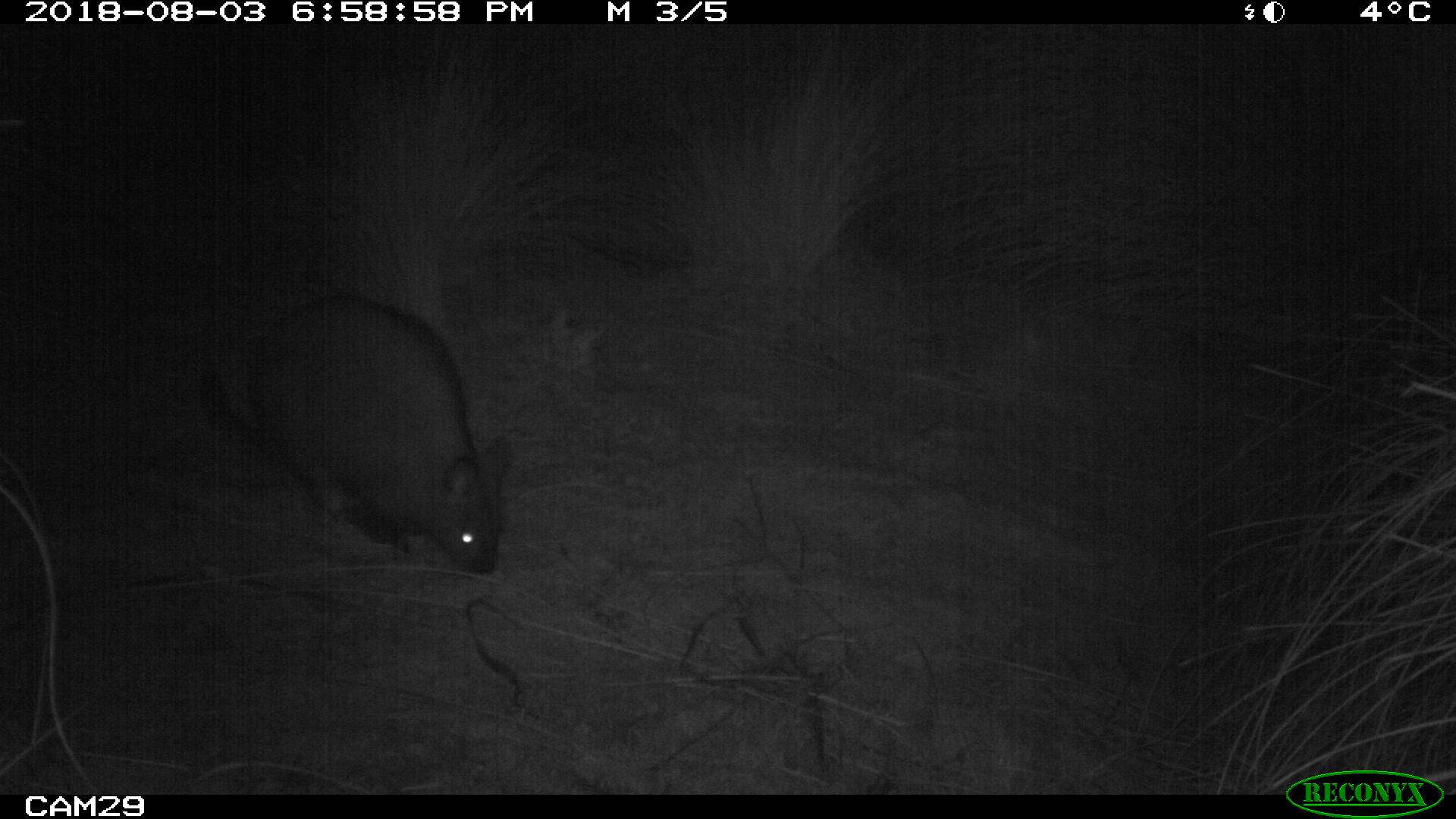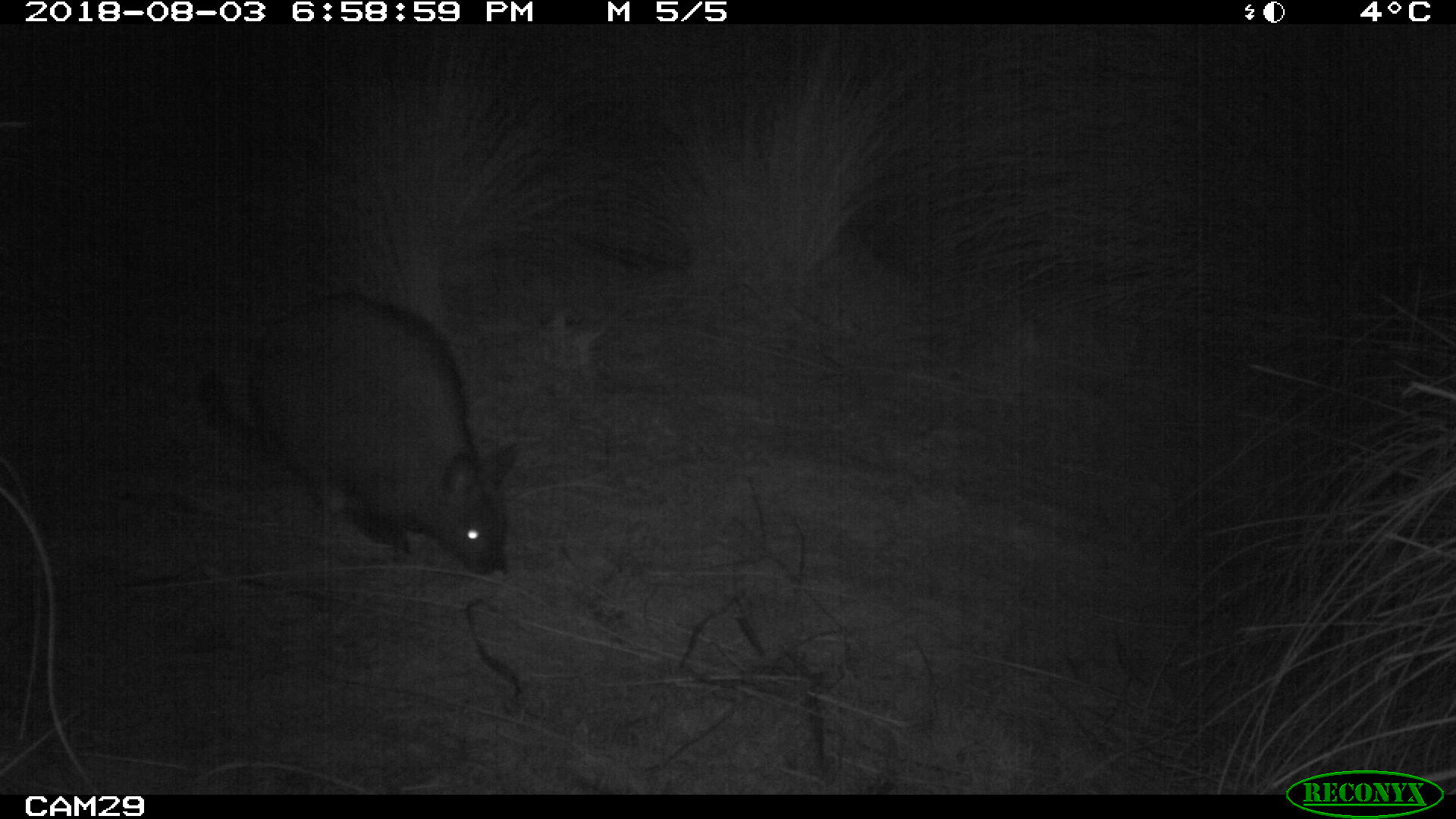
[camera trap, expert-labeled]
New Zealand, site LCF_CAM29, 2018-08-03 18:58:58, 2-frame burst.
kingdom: Animalia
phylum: Chordata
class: Mammalia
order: Diprotodontia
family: Macropodidae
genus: Notamacropus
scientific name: Notamacropus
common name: wallaby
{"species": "wallaby (Notamacropus)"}